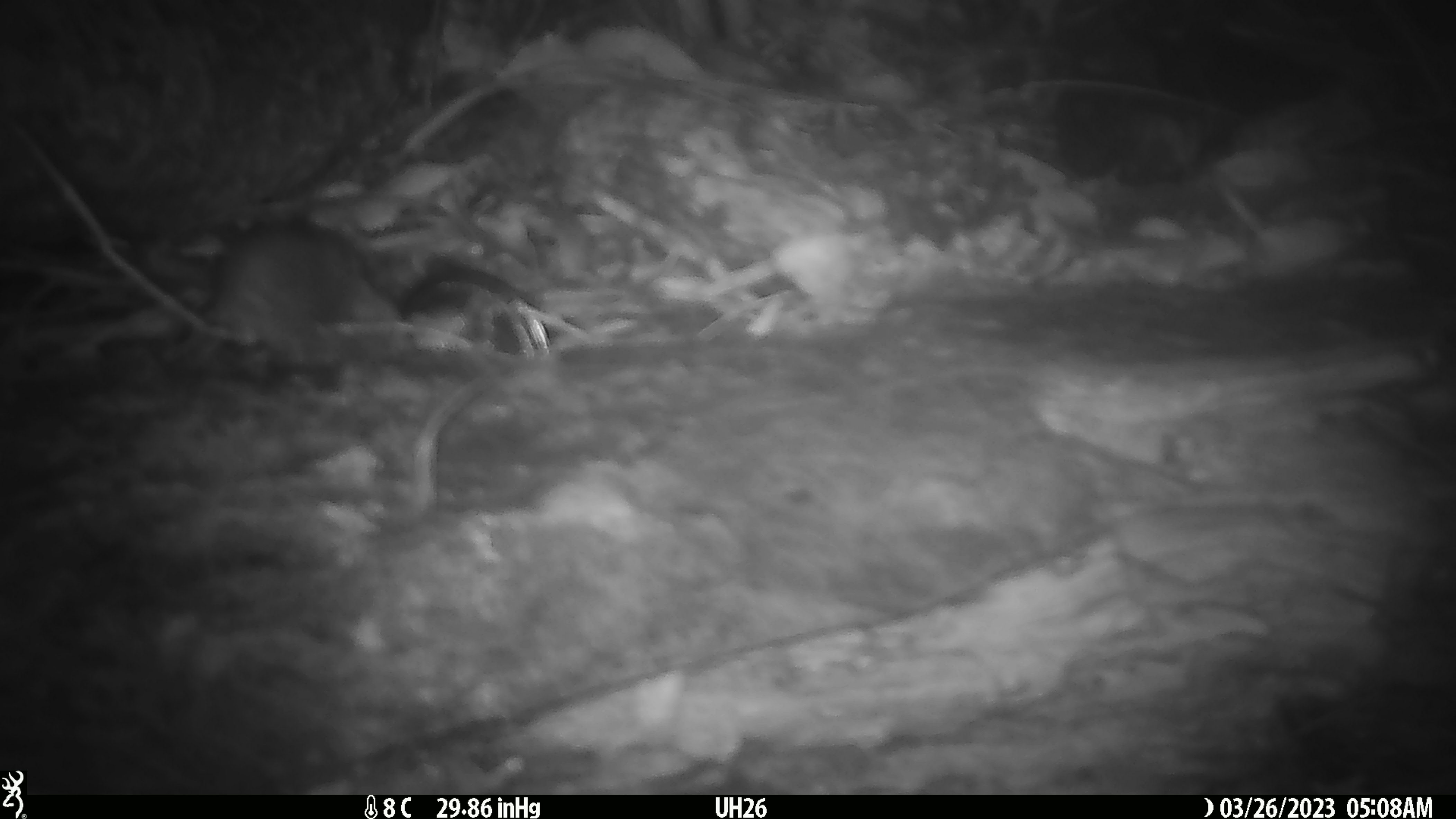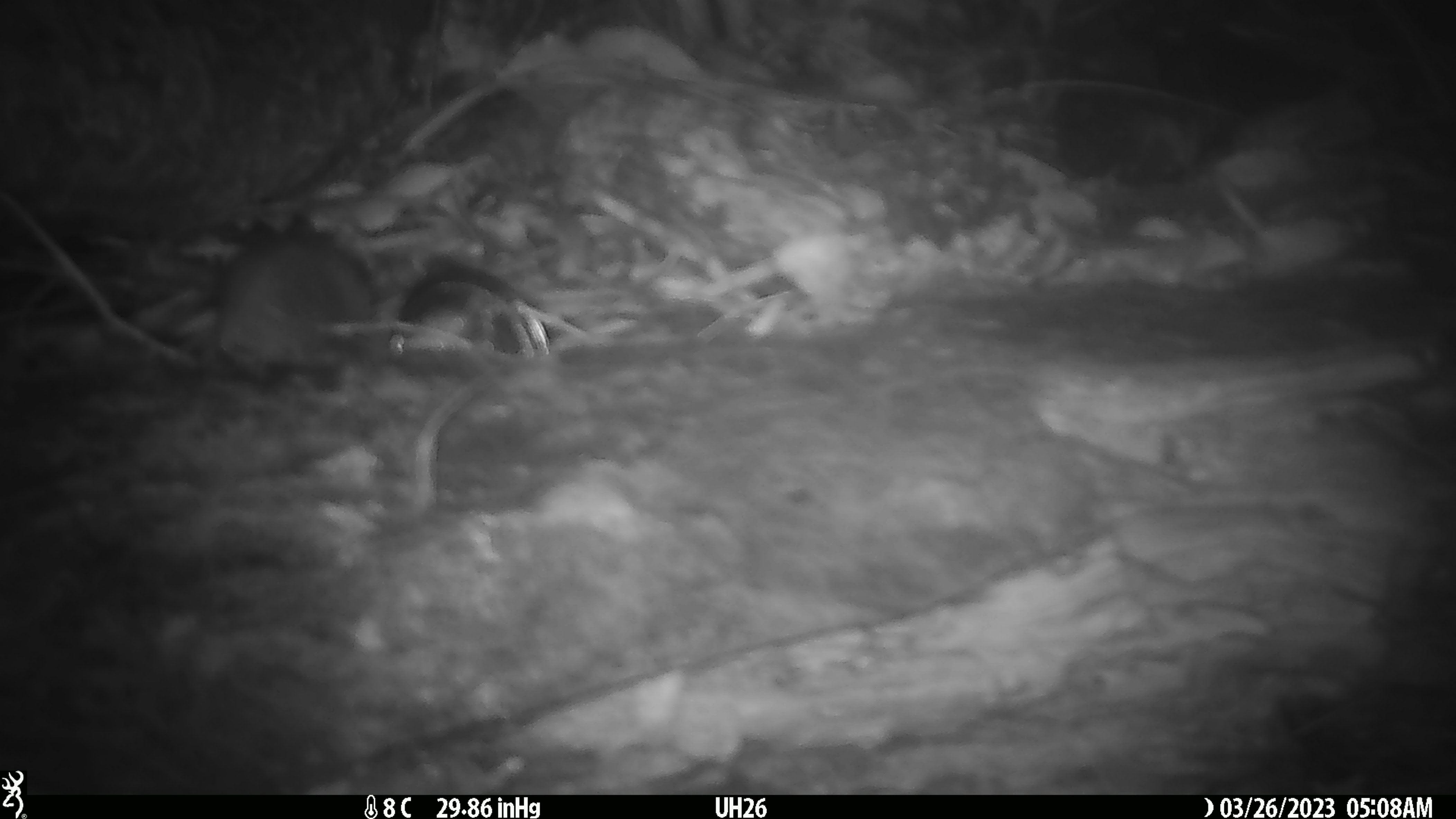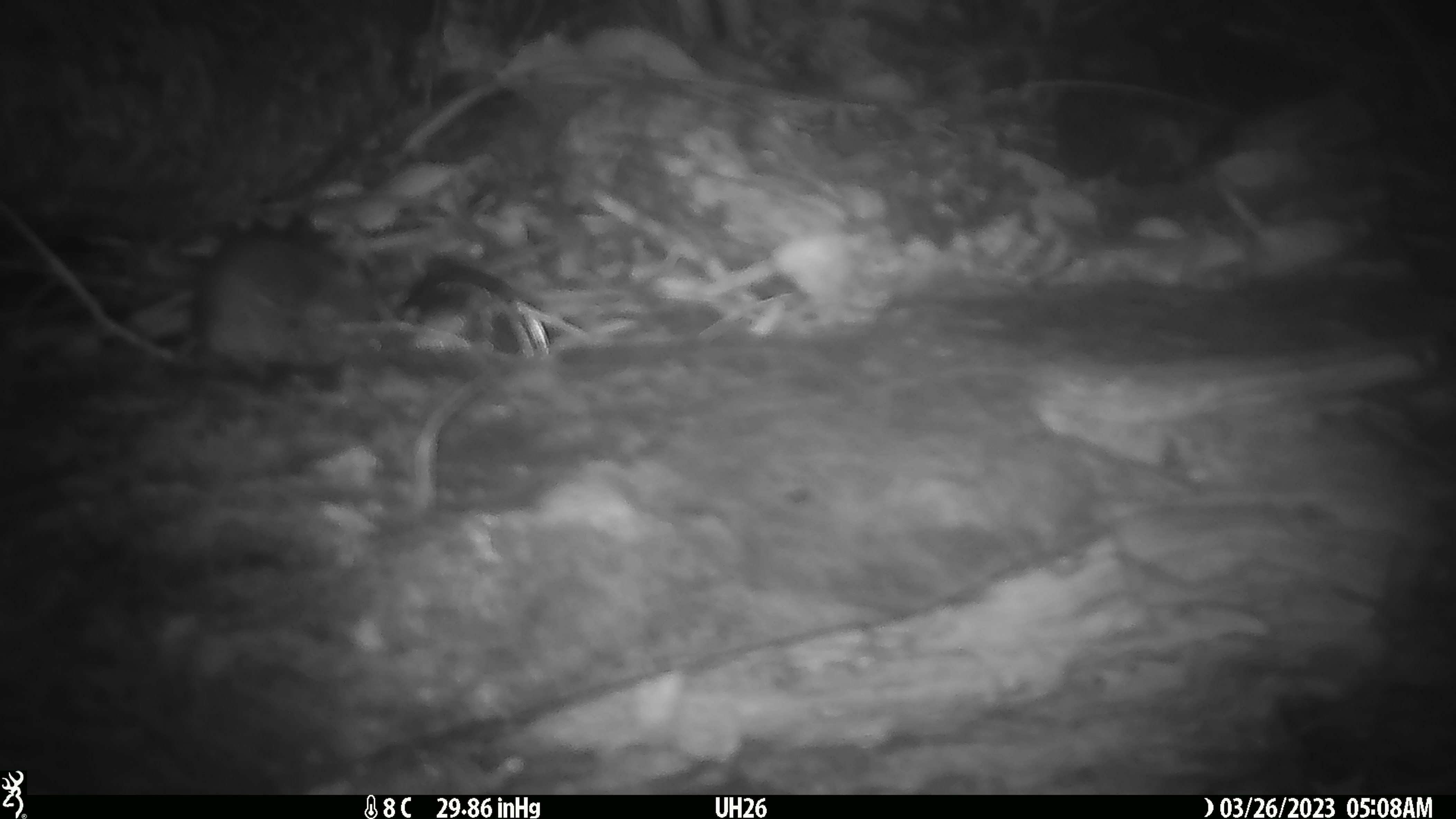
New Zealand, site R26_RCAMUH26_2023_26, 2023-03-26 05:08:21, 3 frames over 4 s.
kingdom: Animalia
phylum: Chordata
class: Mammalia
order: Rodentia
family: Muridae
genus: Mus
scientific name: Mus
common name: mouse